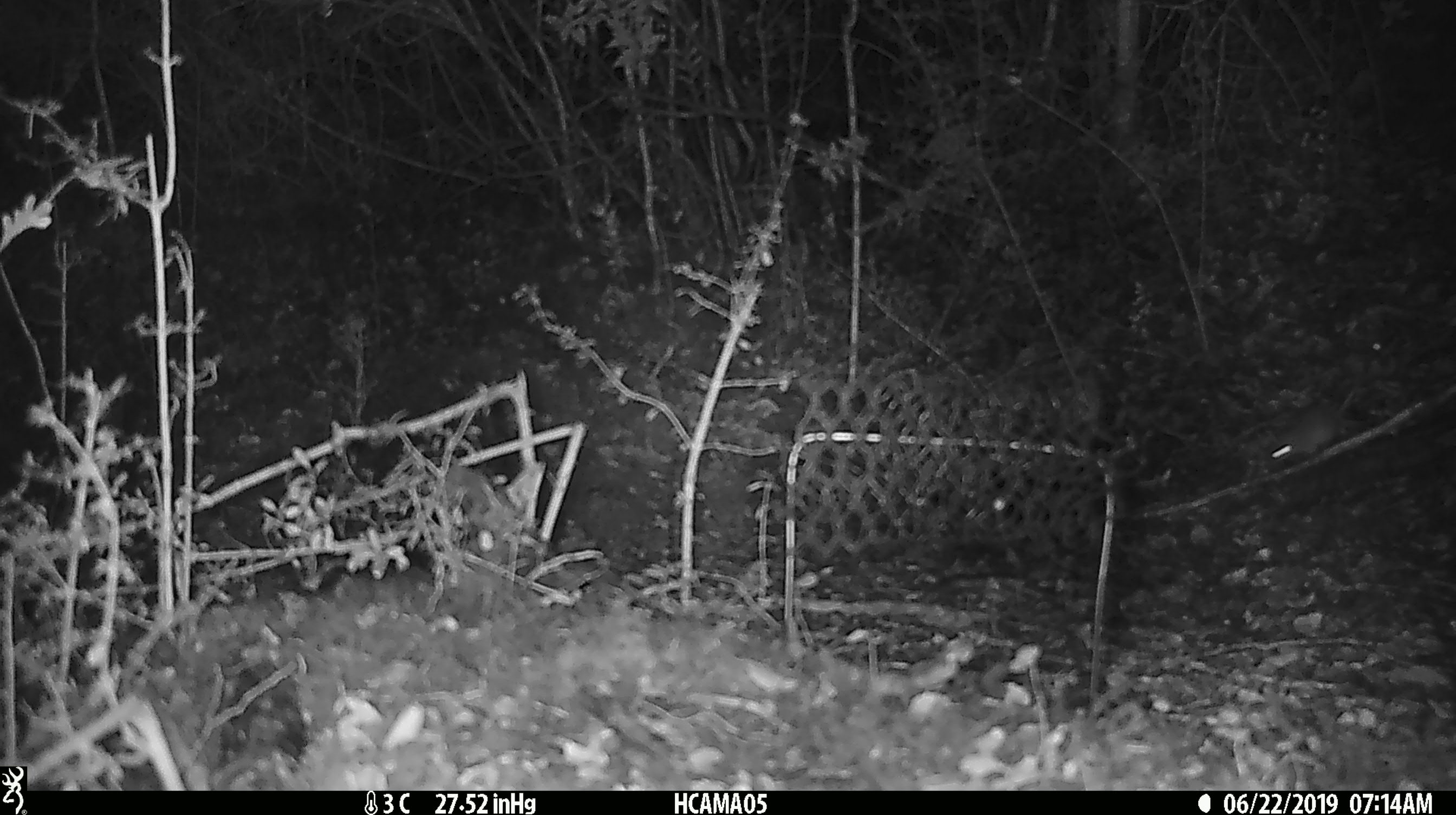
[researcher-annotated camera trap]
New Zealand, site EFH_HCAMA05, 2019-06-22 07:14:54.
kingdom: Animalia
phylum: Chordata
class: Mammalia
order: Rodentia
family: Muridae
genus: Mus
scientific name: Mus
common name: mouse